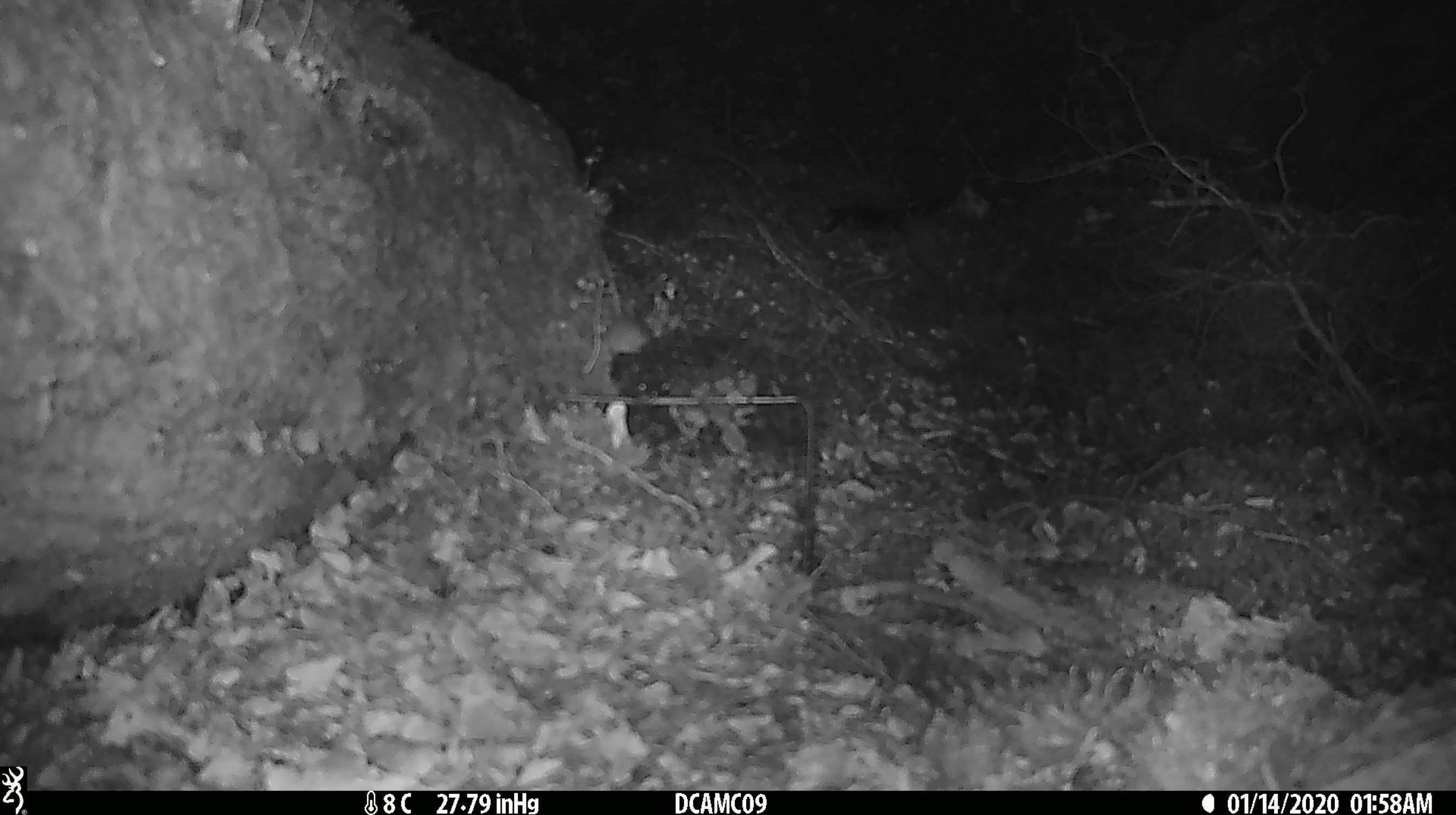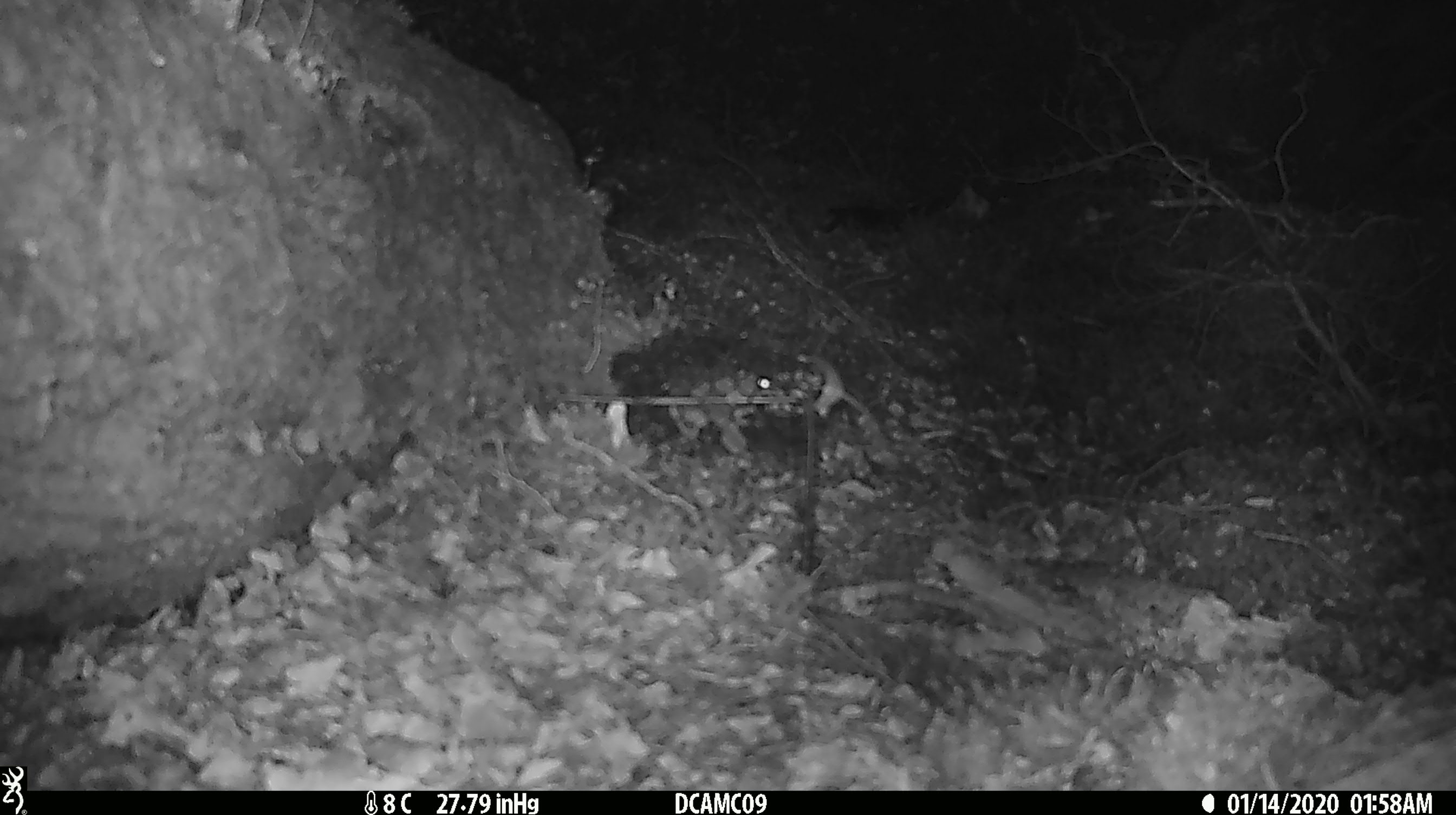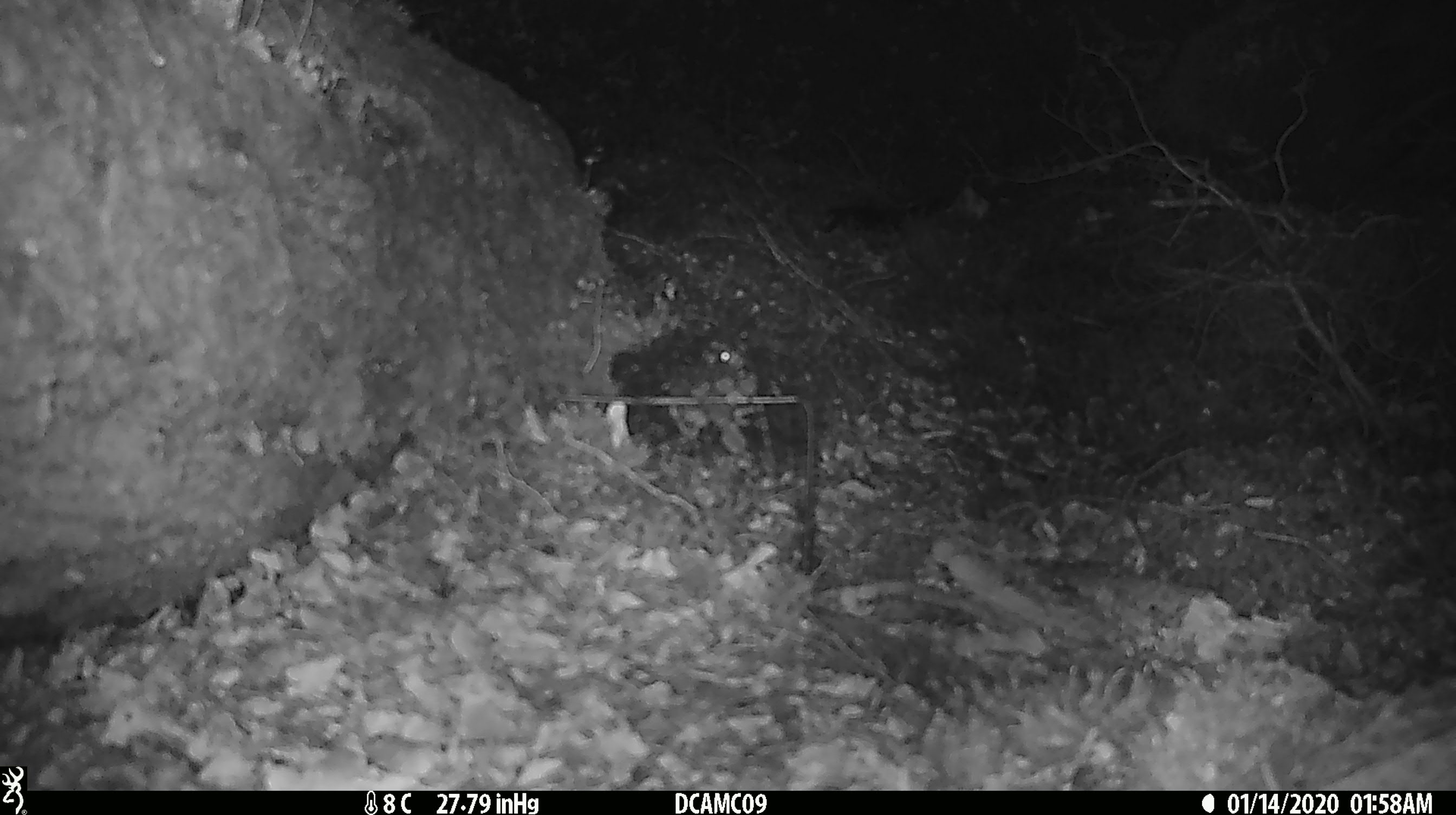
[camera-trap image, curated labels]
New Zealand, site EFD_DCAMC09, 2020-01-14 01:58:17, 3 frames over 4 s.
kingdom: Animalia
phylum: Chordata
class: Mammalia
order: Rodentia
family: Muridae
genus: Mus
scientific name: Mus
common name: mouse